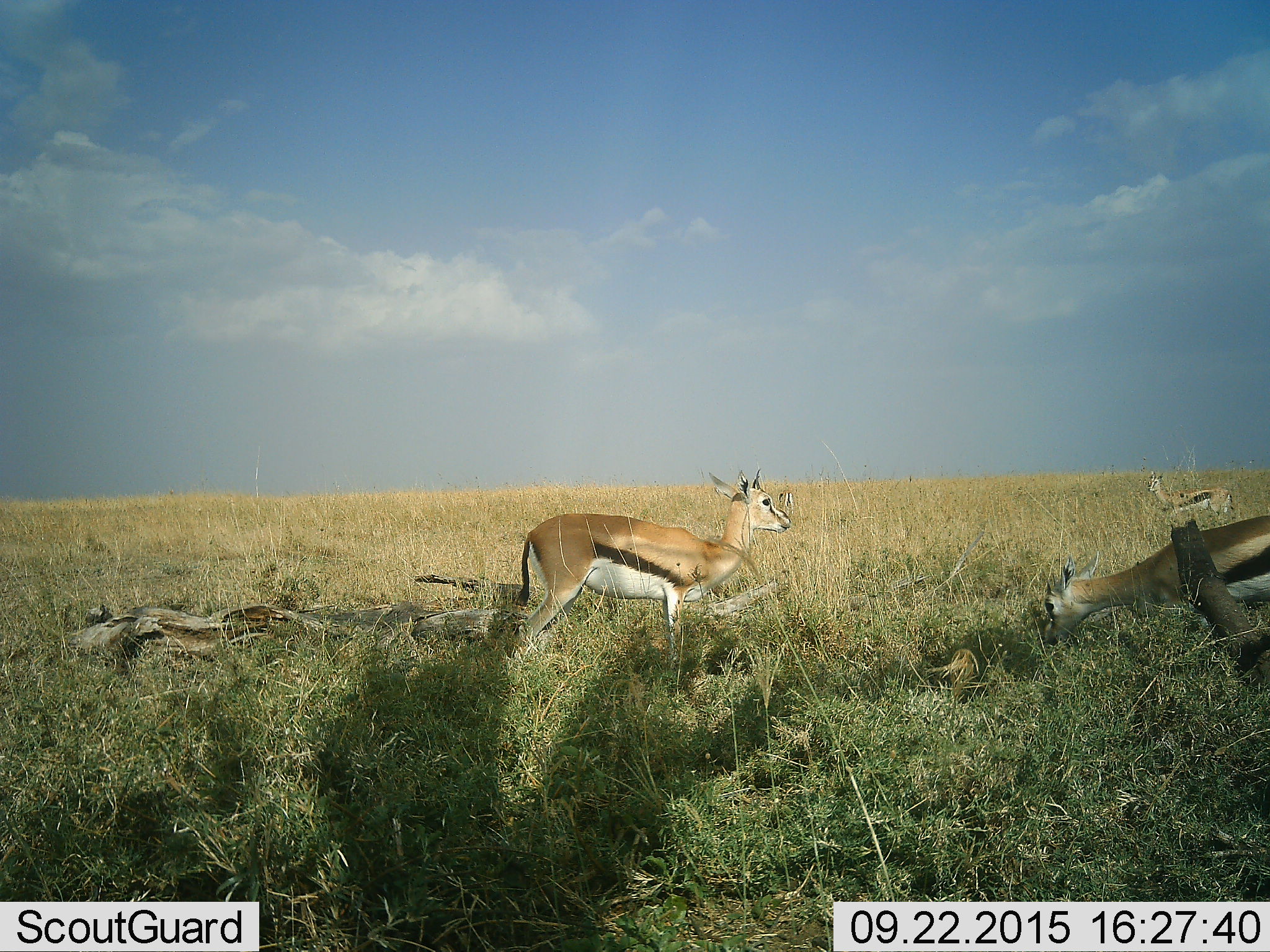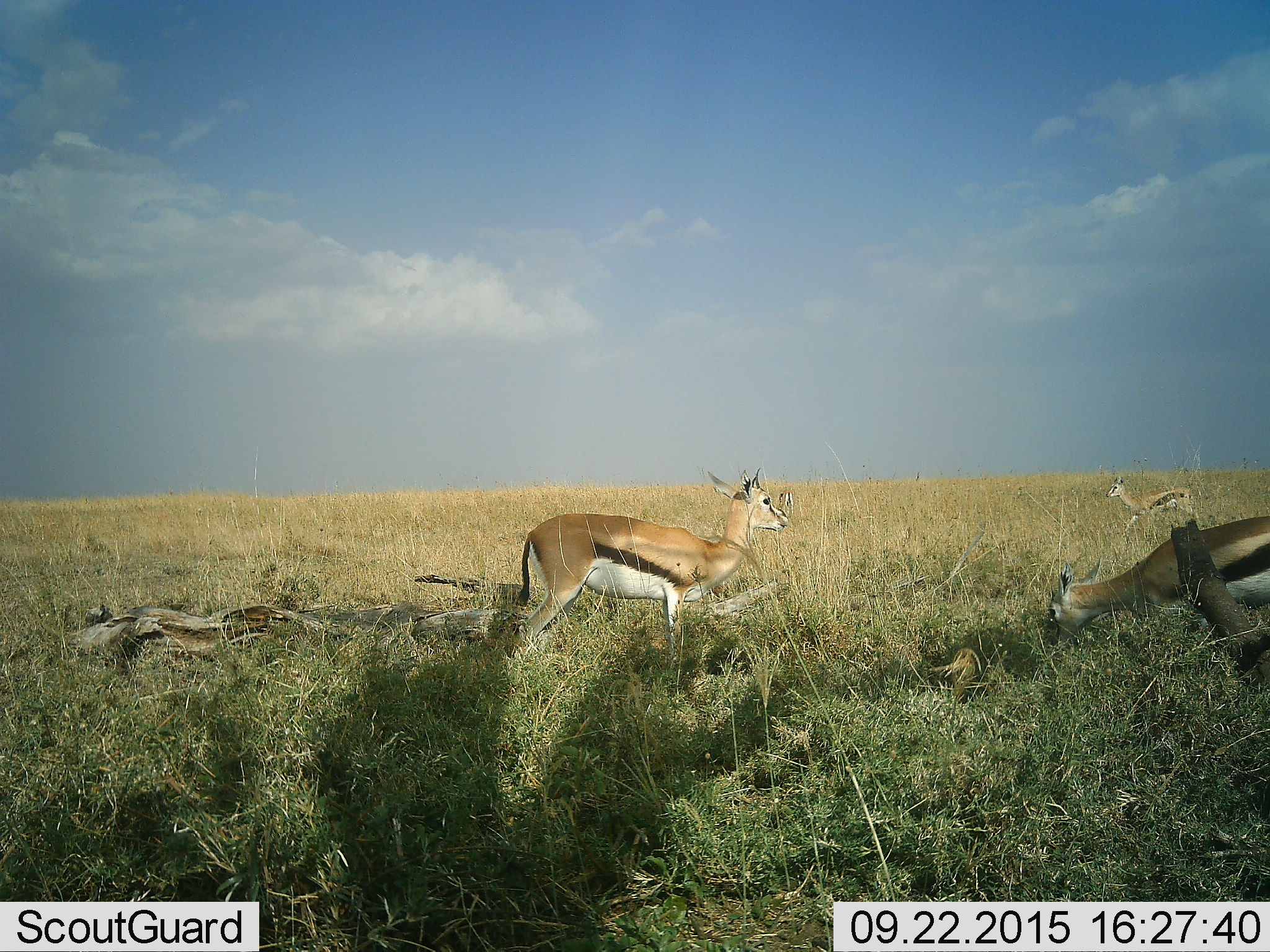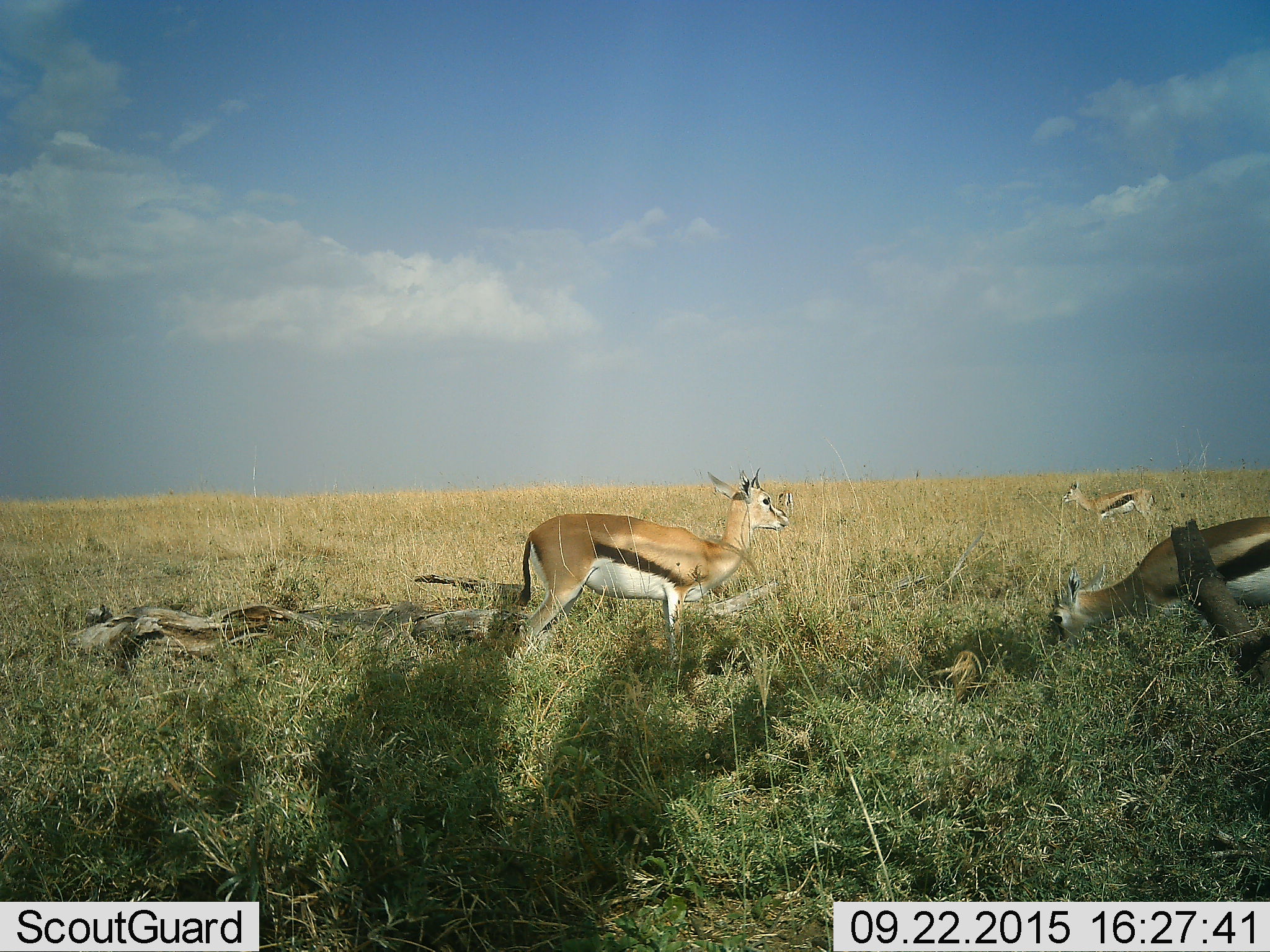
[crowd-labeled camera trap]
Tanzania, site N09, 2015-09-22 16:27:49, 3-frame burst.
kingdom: Animalia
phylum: Chordata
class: Mammalia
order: Artiodactyla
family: Bovidae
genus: Eudorcas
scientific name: Eudorcas thomsonii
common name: thomson's gazelle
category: gazellethomsons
Gazellethomsons (thomson's gazelle) (Eudorcas thomsonii), count 3. Behavior (volunteer vote fractions): standing 89%, resting 11%, moving 67%, interacting 0%. Young present (vote fraction): 22%. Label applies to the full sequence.